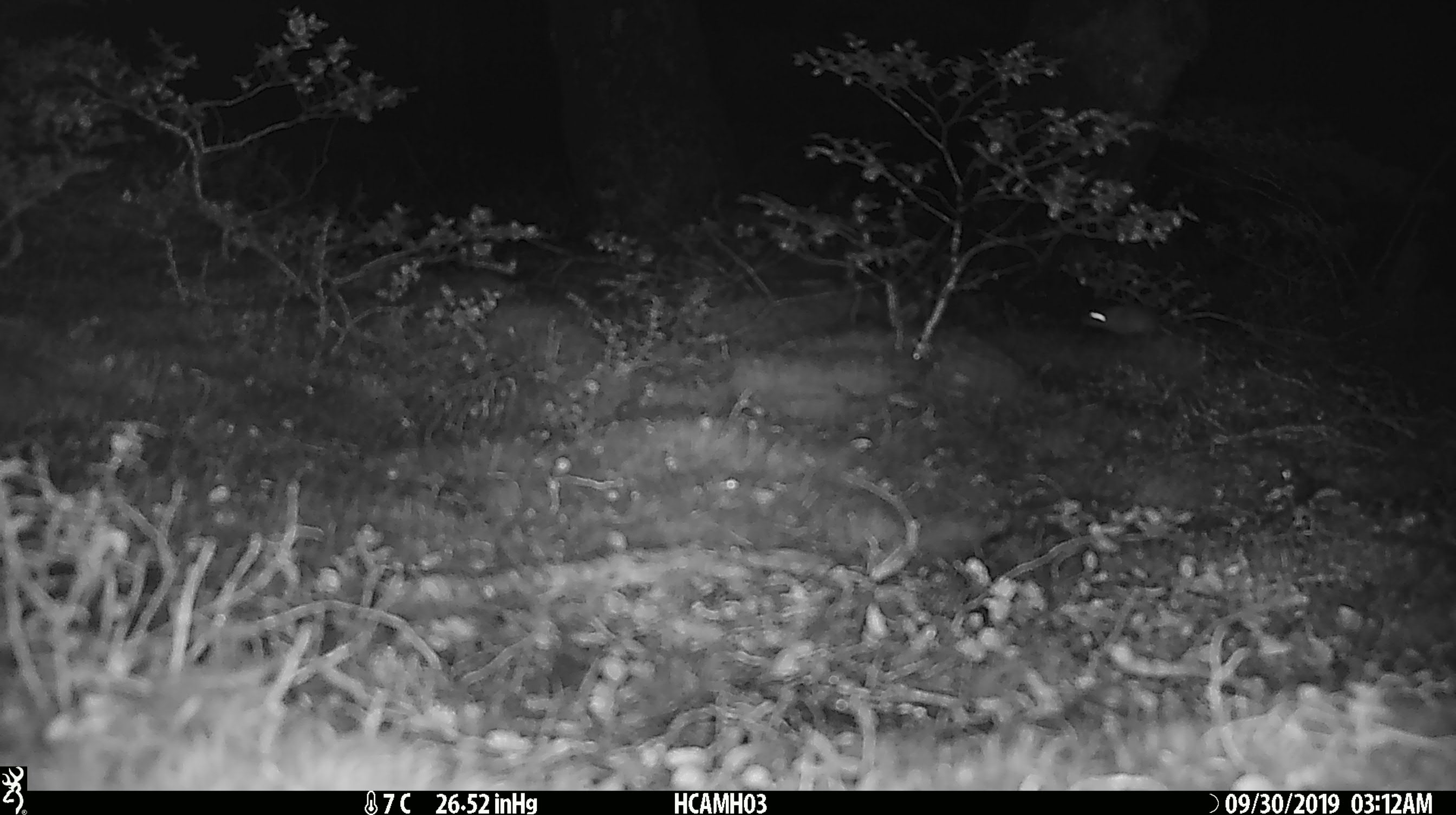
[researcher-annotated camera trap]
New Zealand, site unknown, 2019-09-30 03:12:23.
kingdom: Animalia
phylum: Chordata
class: Mammalia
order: Rodentia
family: Muridae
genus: Mus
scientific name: Mus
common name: mouse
Mouse (Mus).